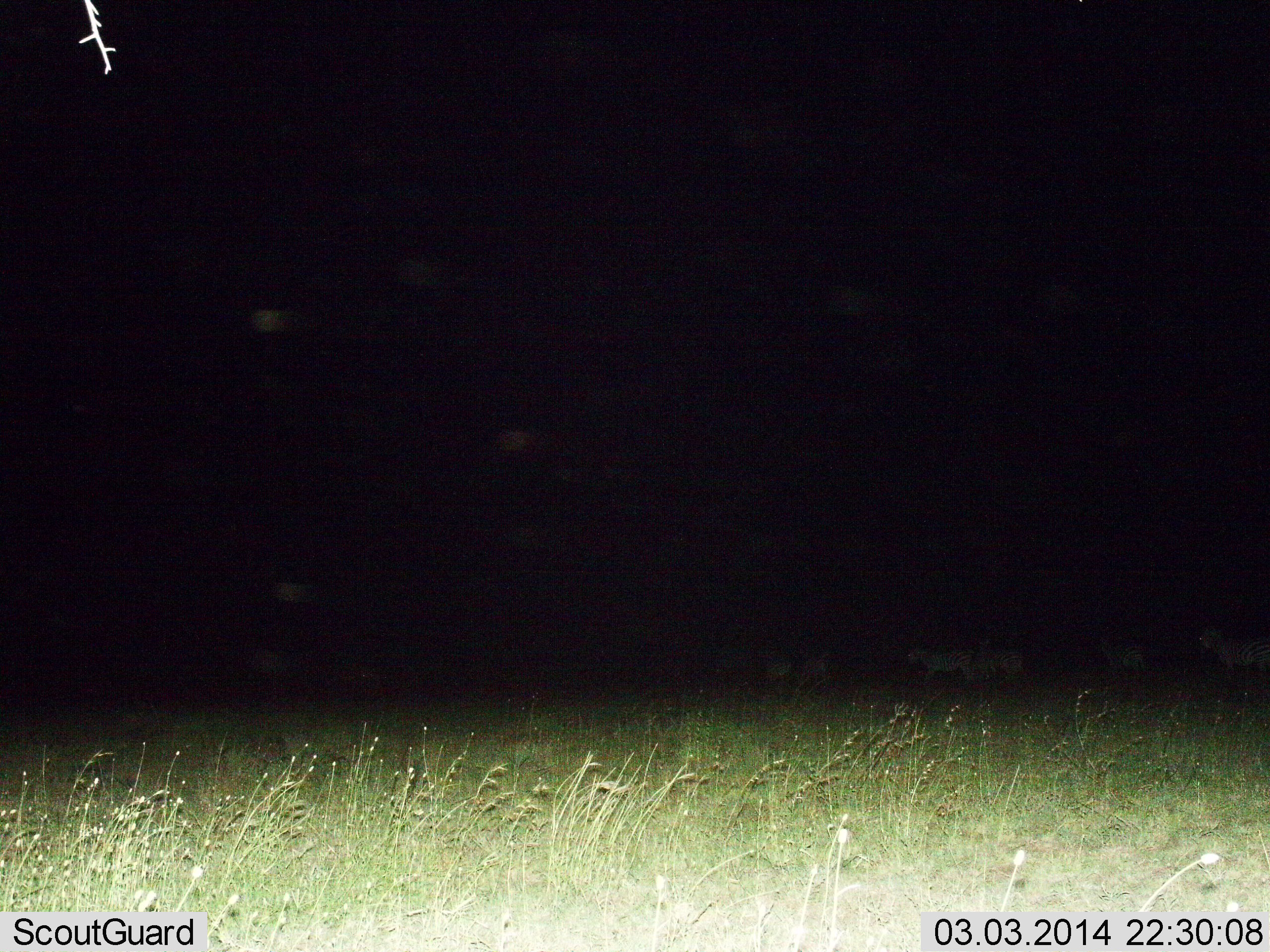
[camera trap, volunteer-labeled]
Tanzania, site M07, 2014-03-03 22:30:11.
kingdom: Animalia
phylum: Chordata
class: Mammalia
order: Perissodactyla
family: Equidae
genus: Equus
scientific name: Equus quagga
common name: plains zebra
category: zebra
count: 6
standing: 25%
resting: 0%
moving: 75%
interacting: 0%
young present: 12%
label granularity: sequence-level